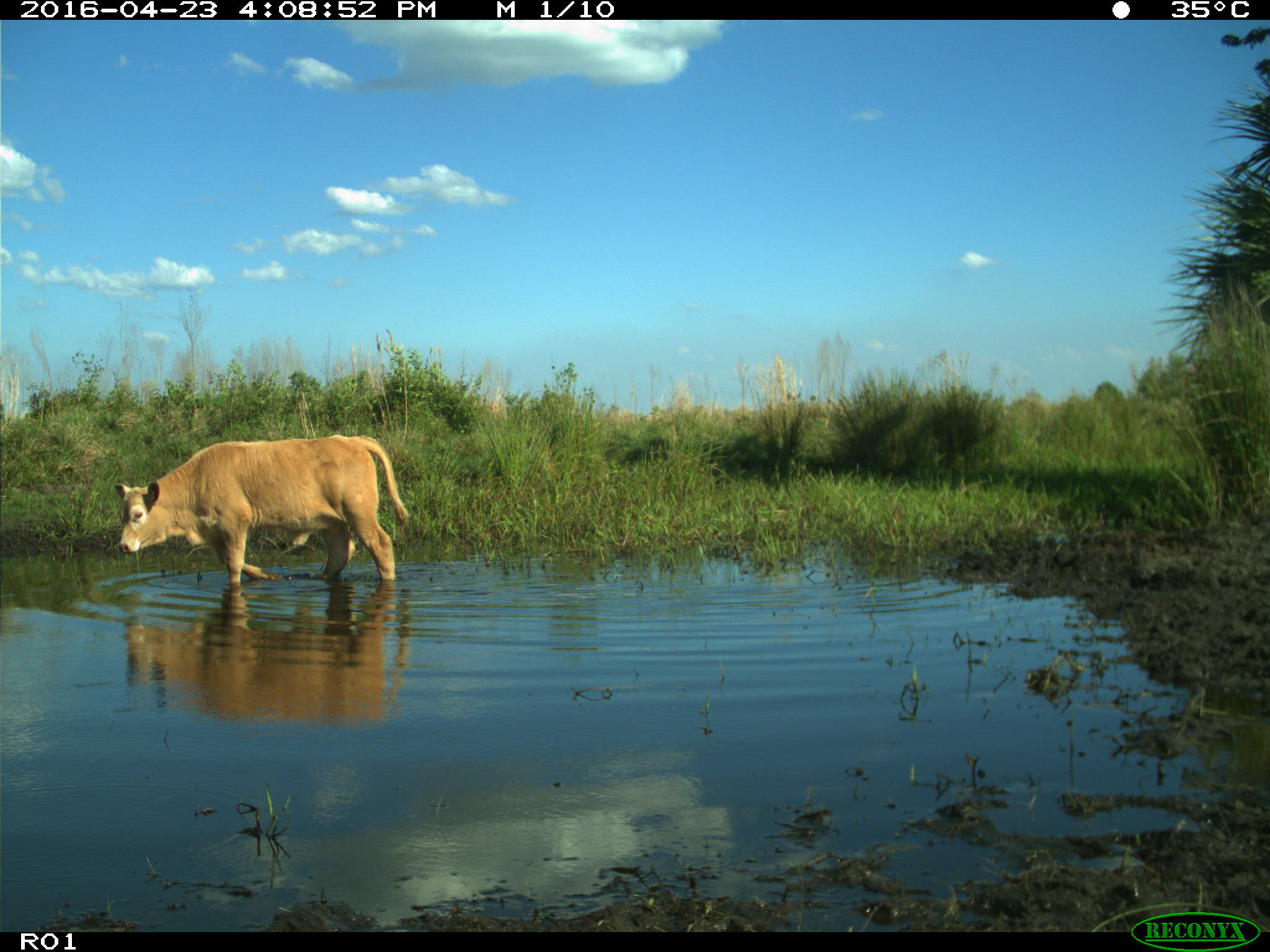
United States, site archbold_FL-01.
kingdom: Animalia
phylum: Chordata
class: Mammalia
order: Artiodactyla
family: Bovidae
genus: Bos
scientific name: Bos taurus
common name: domestic cow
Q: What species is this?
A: Bos taurus (domestic cow).